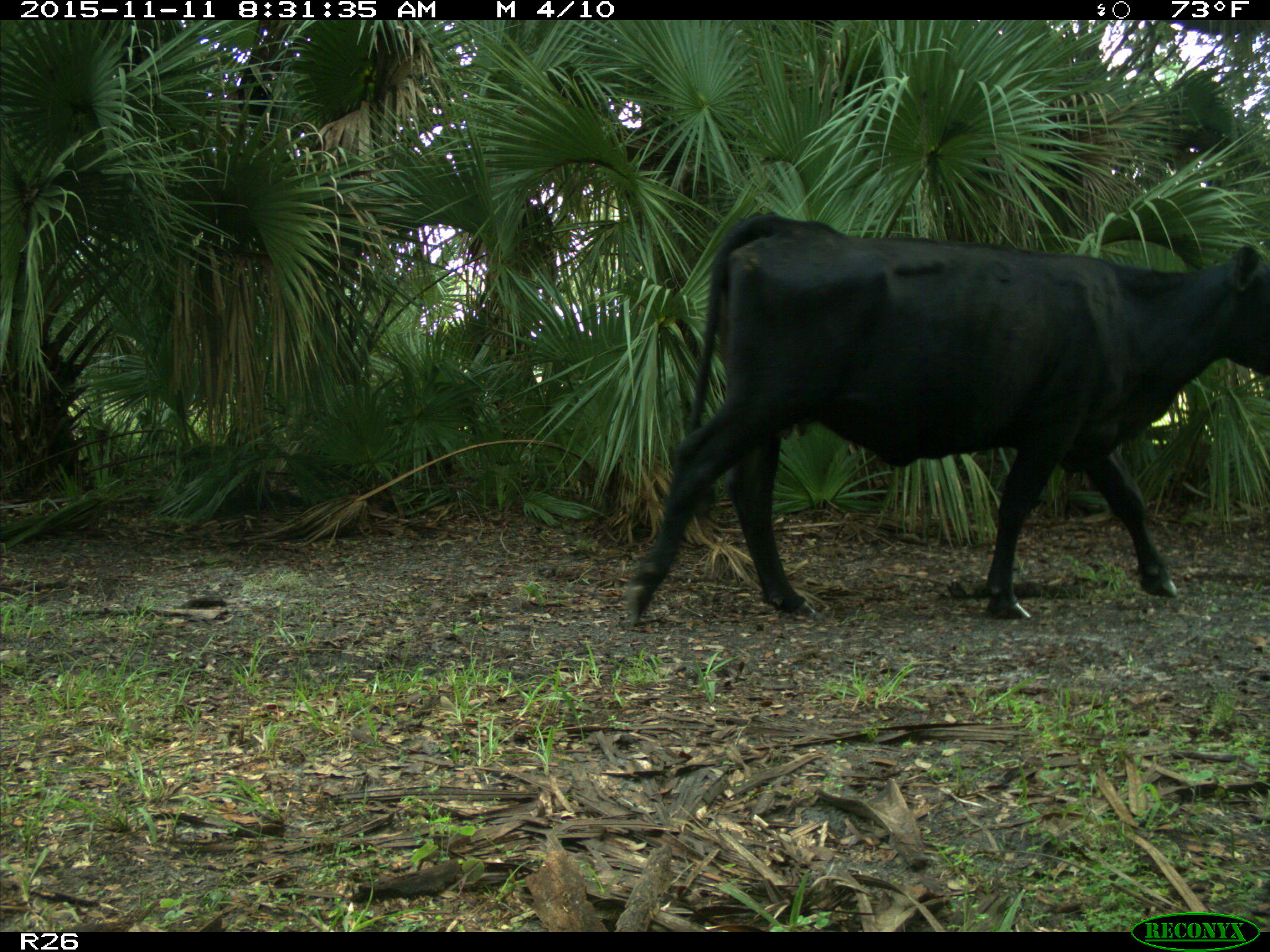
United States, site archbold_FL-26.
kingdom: Animalia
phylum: Chordata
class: Mammalia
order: Artiodactyla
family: Bovidae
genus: Bos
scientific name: Bos taurus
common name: domestic cow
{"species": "Bos taurus (domestic cow)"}